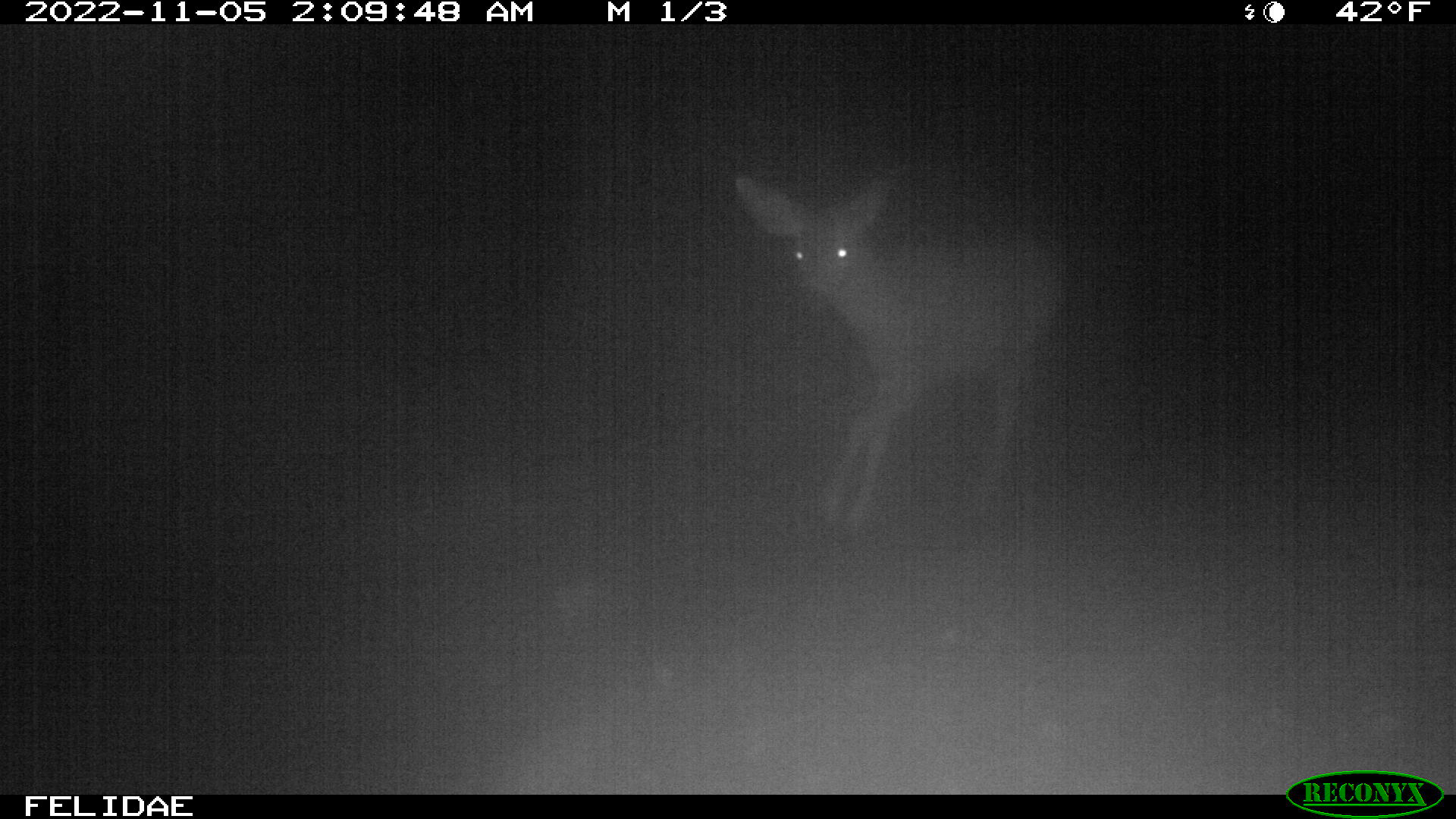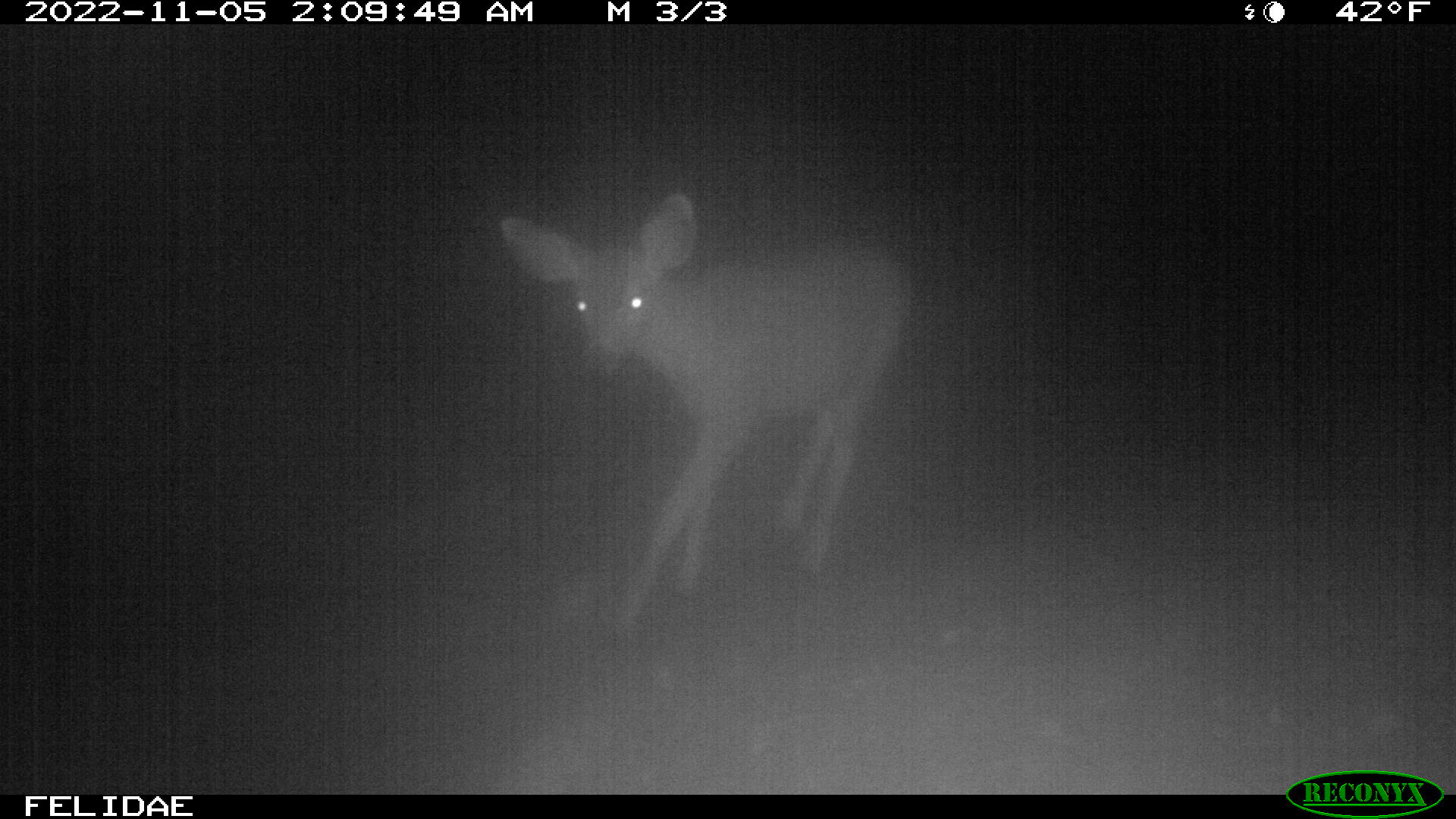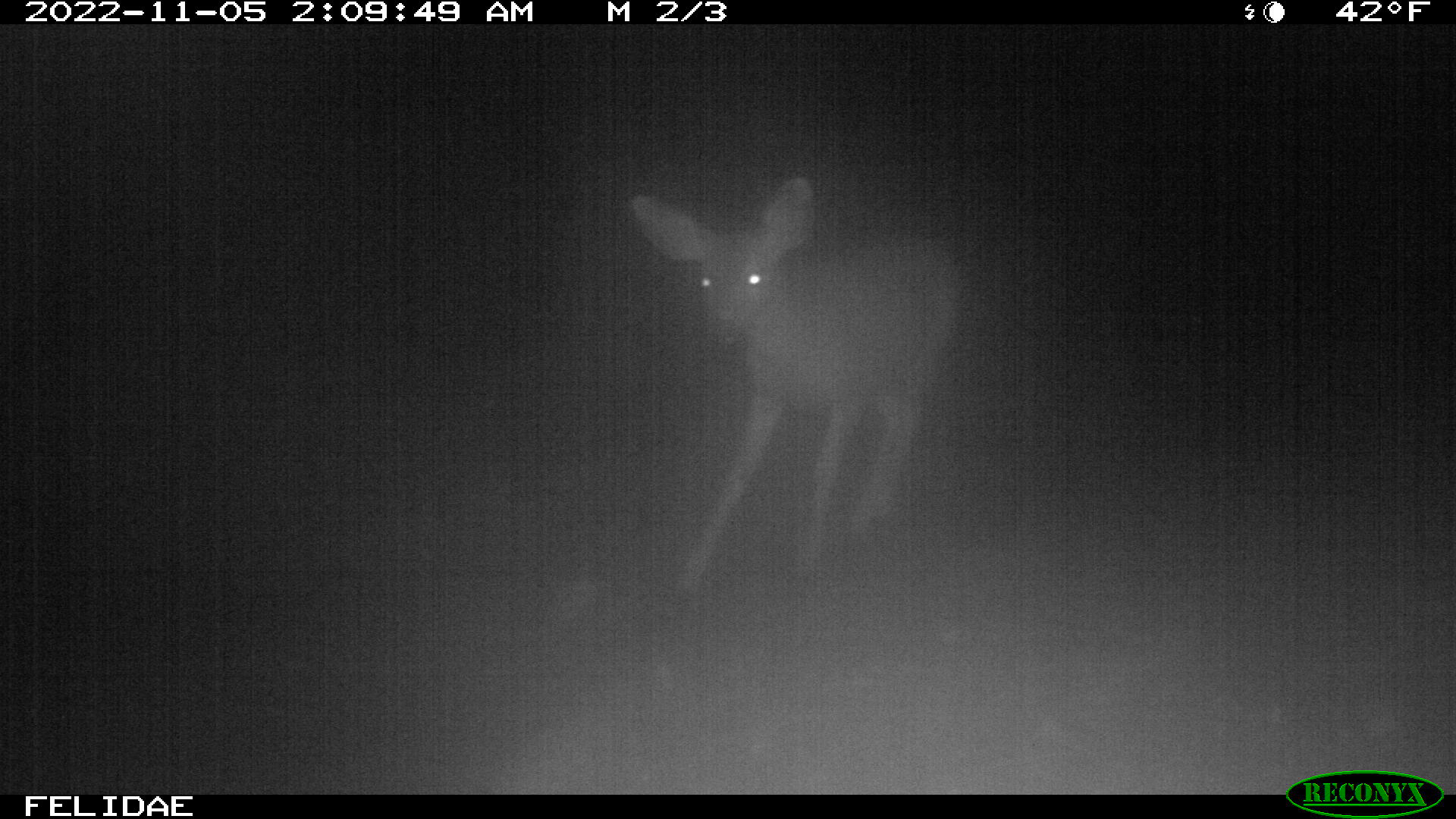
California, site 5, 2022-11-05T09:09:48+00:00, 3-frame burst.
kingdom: Animalia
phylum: Chordata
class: Mammalia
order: Artiodactyla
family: Cervidae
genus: Odocoileus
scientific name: Odocoileus hemionus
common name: mule deer